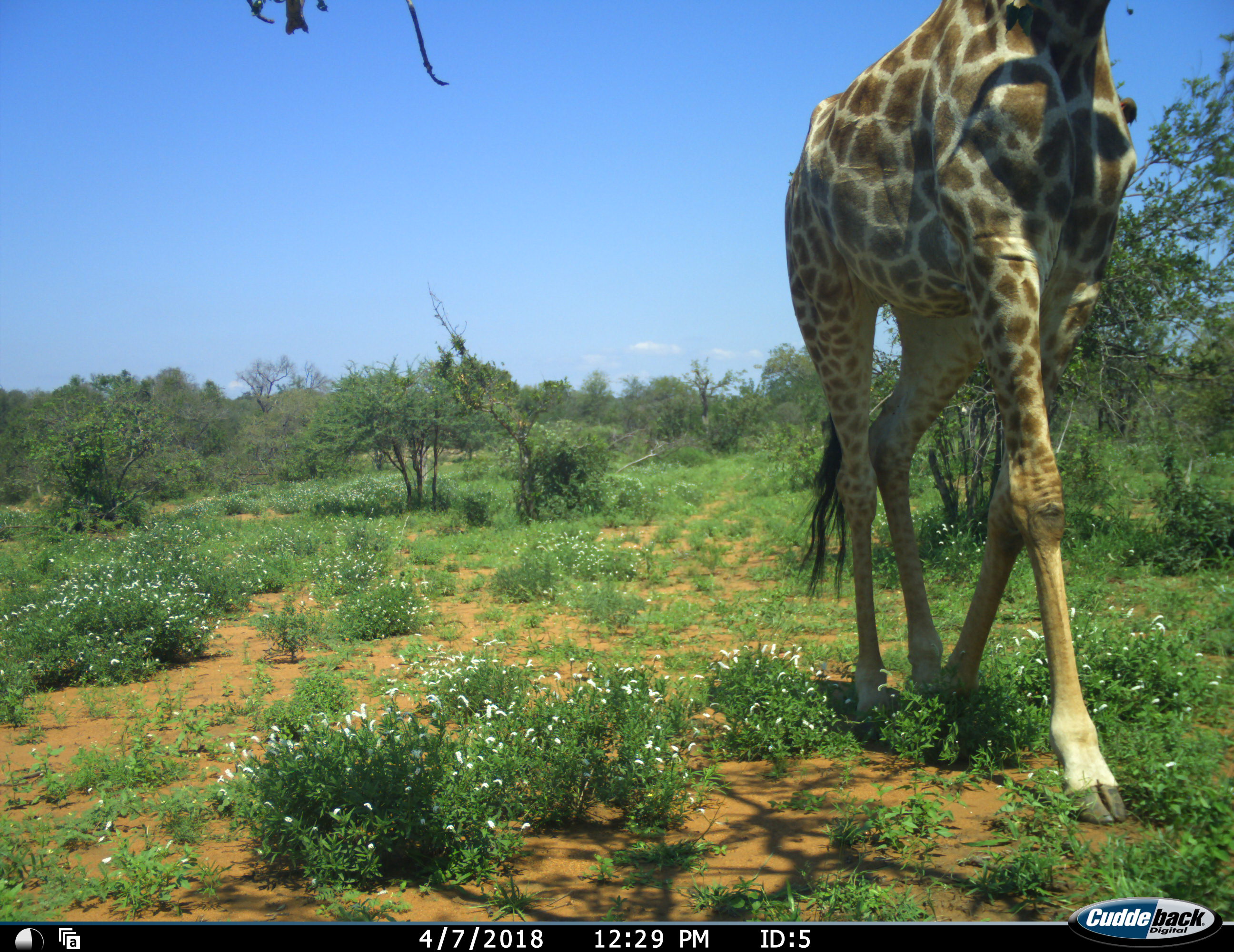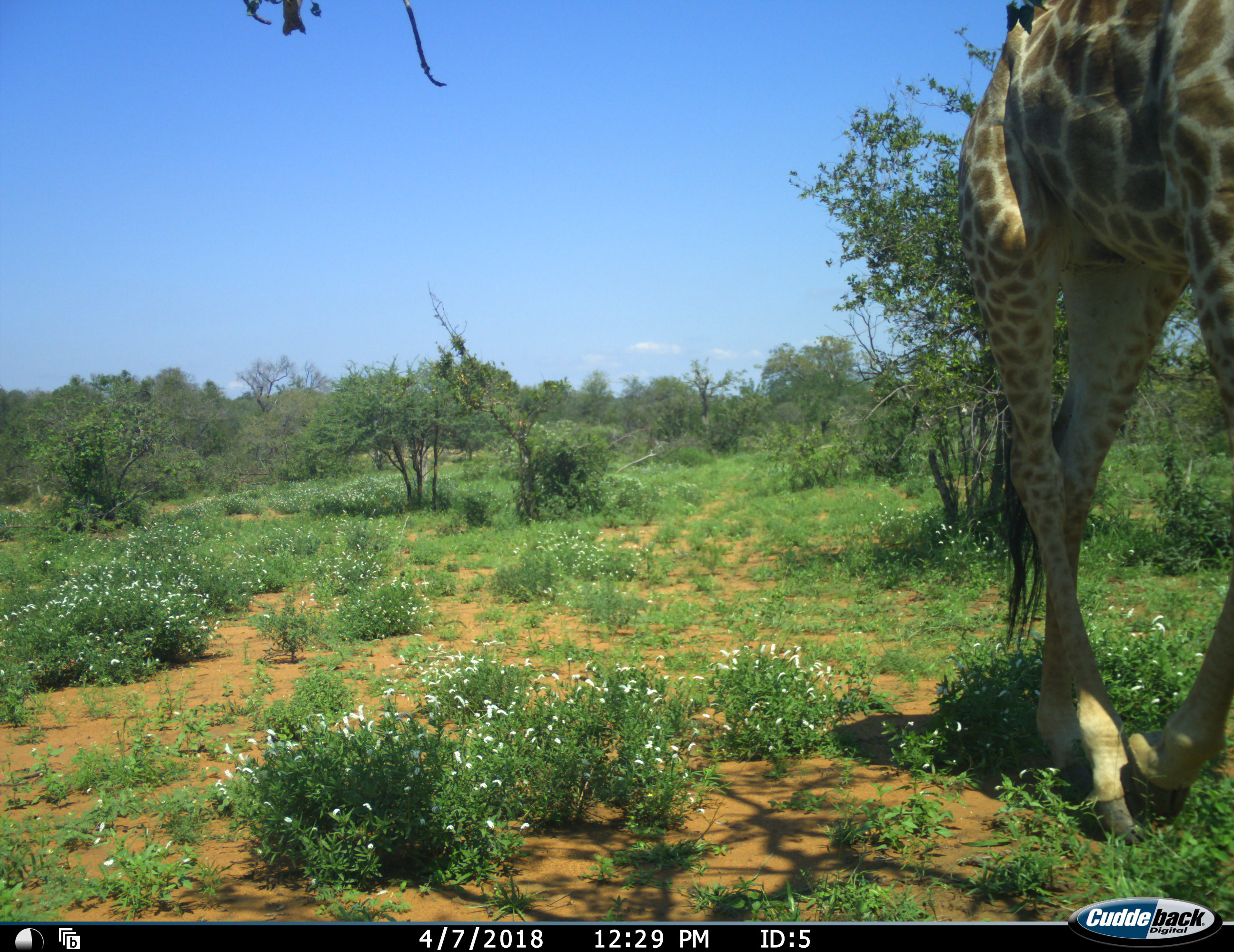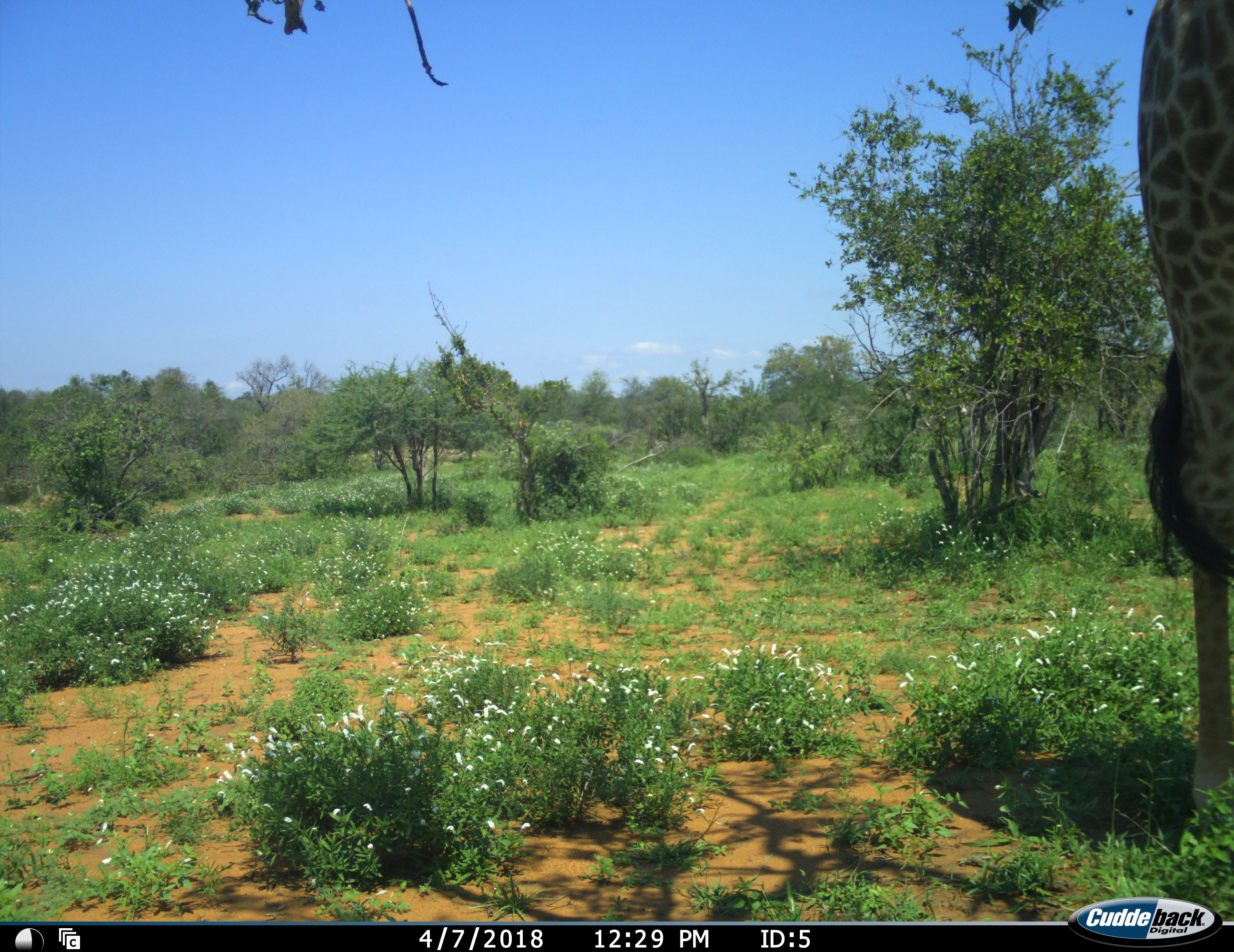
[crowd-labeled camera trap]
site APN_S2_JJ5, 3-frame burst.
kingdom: Animalia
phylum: Chordata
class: Mammalia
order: Artiodactyla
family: Giraffidae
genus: Giraffa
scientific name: Giraffa camelopardalis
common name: giraffe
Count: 1.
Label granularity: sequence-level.